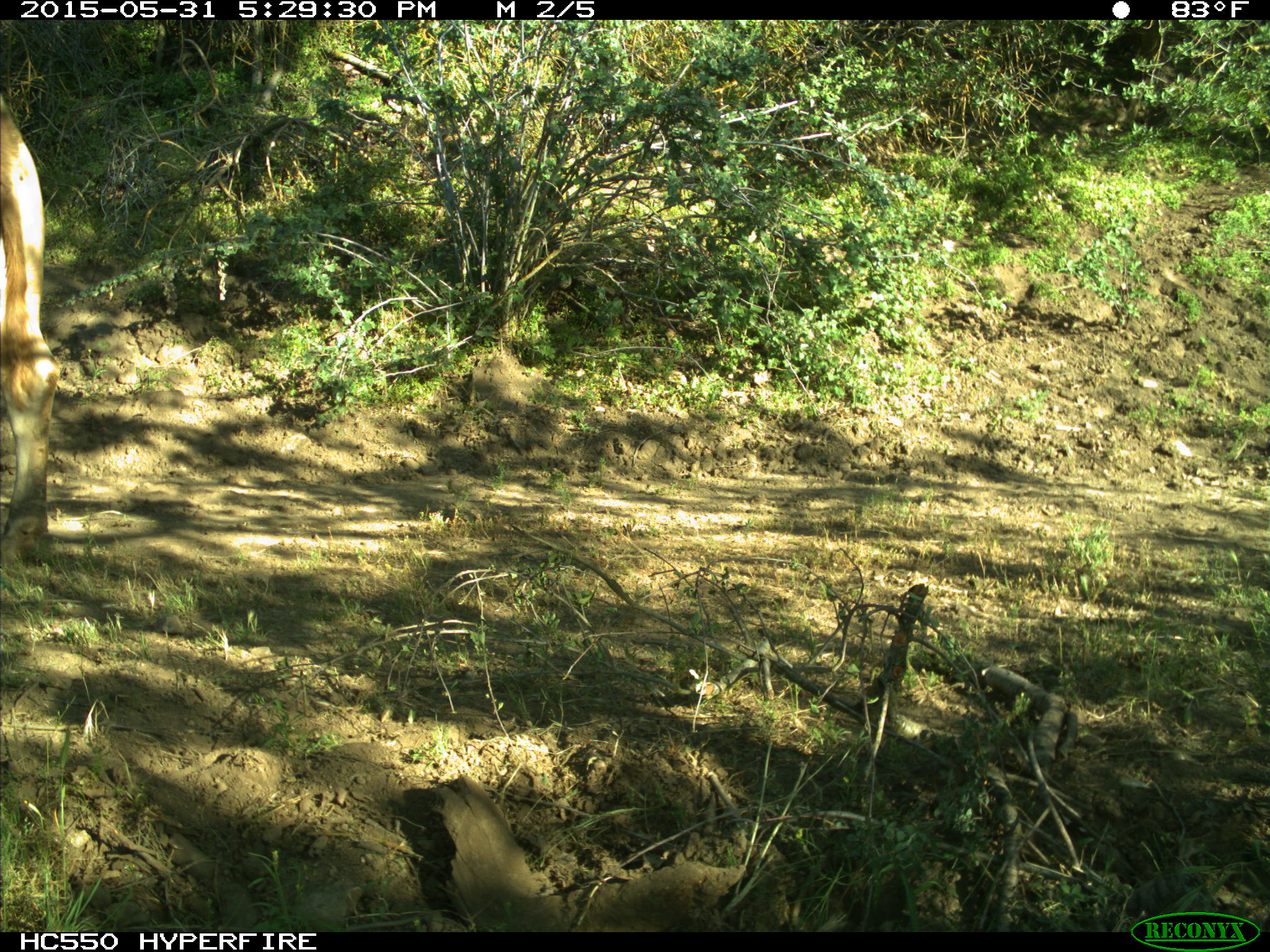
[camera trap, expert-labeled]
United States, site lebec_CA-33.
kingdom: Animalia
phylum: Chordata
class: Mammalia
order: Artiodactyla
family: Bovidae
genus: Bos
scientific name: Bos taurus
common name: domestic cow